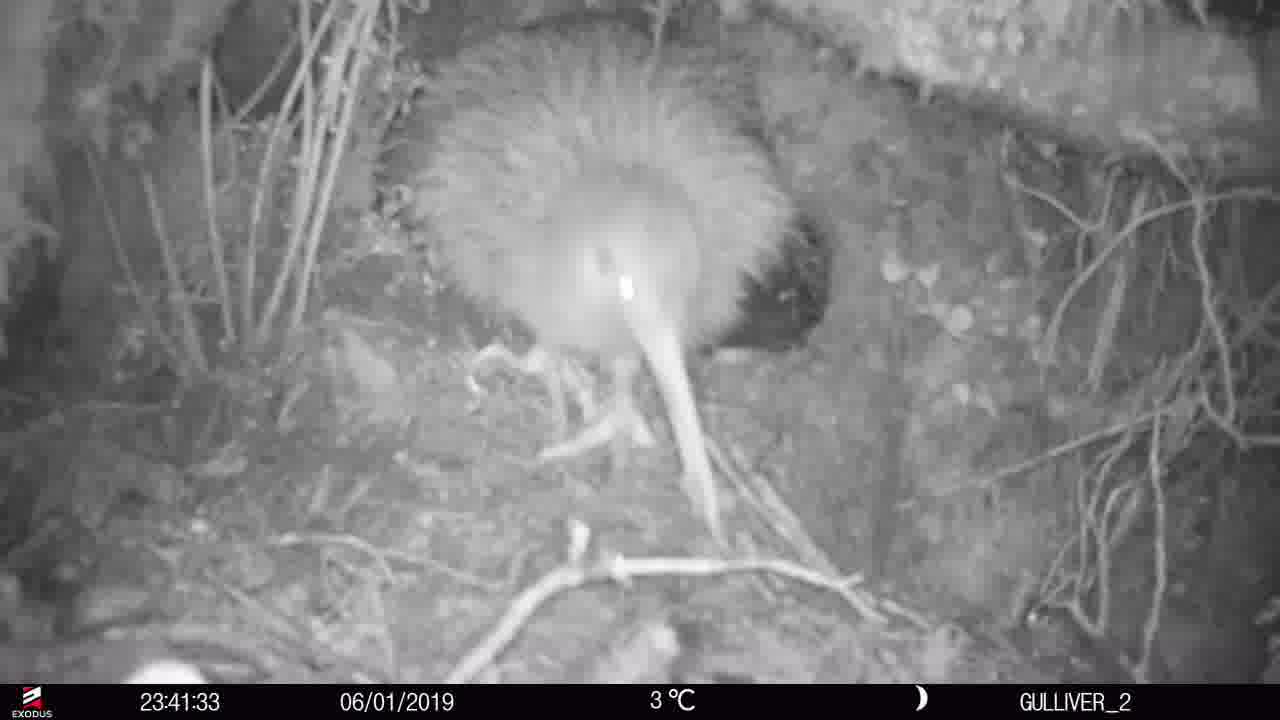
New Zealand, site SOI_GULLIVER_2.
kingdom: Animalia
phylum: Chordata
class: Aves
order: Apterygiformes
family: Apterygidae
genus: Apteryx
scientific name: Apteryx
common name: kiwi